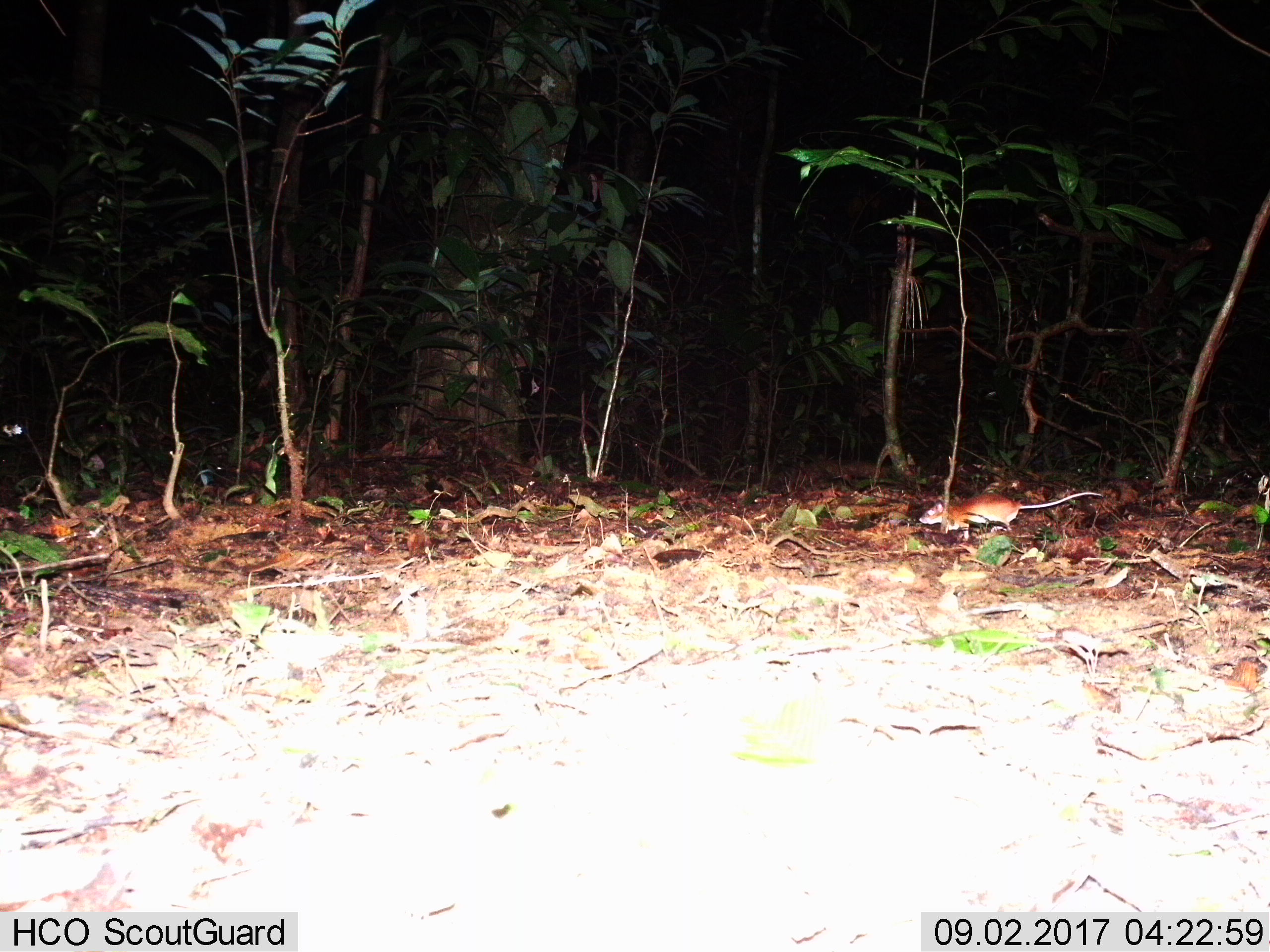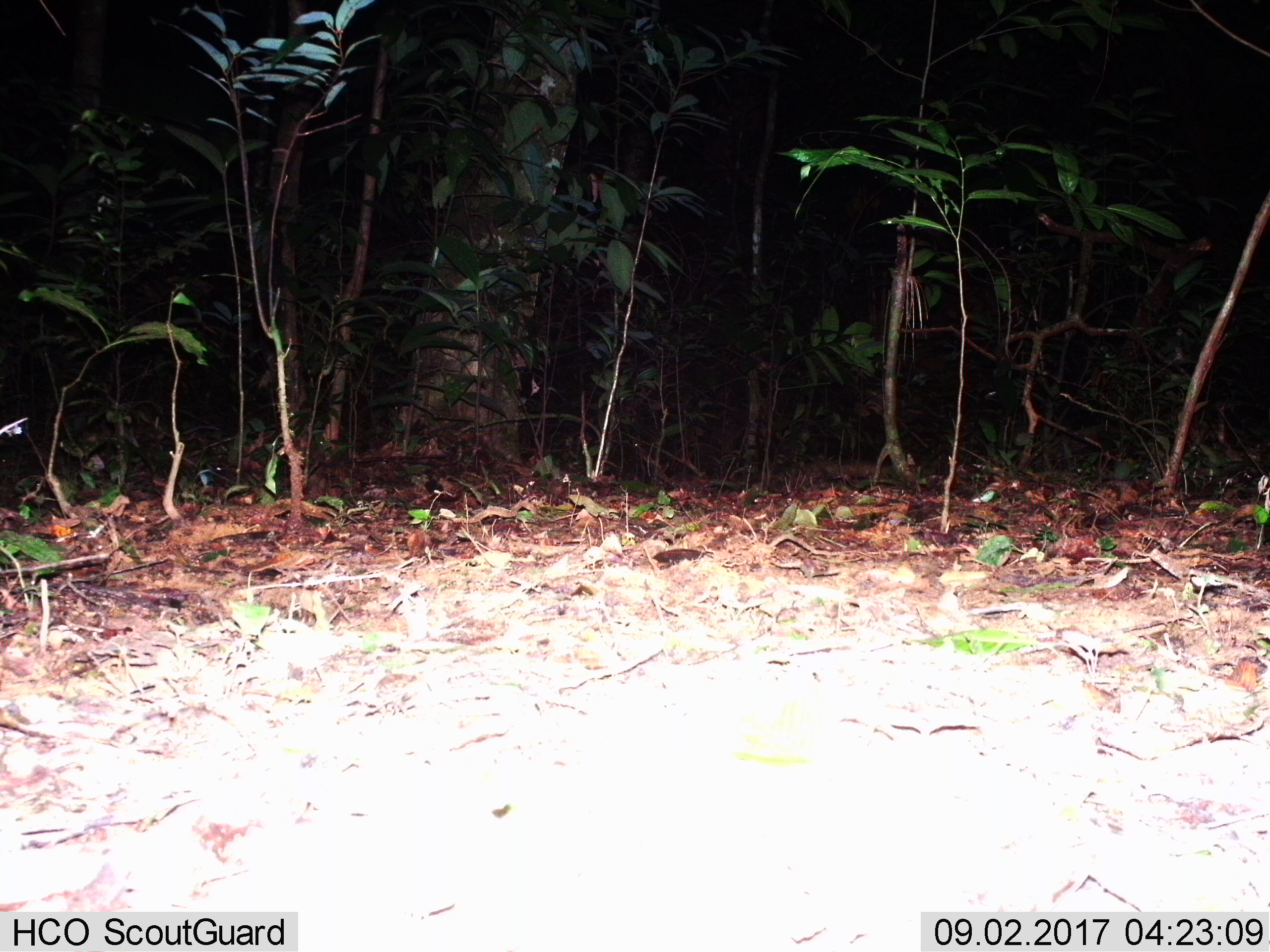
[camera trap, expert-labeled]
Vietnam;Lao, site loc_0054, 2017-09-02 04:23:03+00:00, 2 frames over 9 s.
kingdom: Animalia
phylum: Chordata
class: Mammalia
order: Rodentia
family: Muridae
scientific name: Muridae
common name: old-world mice and rats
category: unidentified murid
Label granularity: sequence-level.